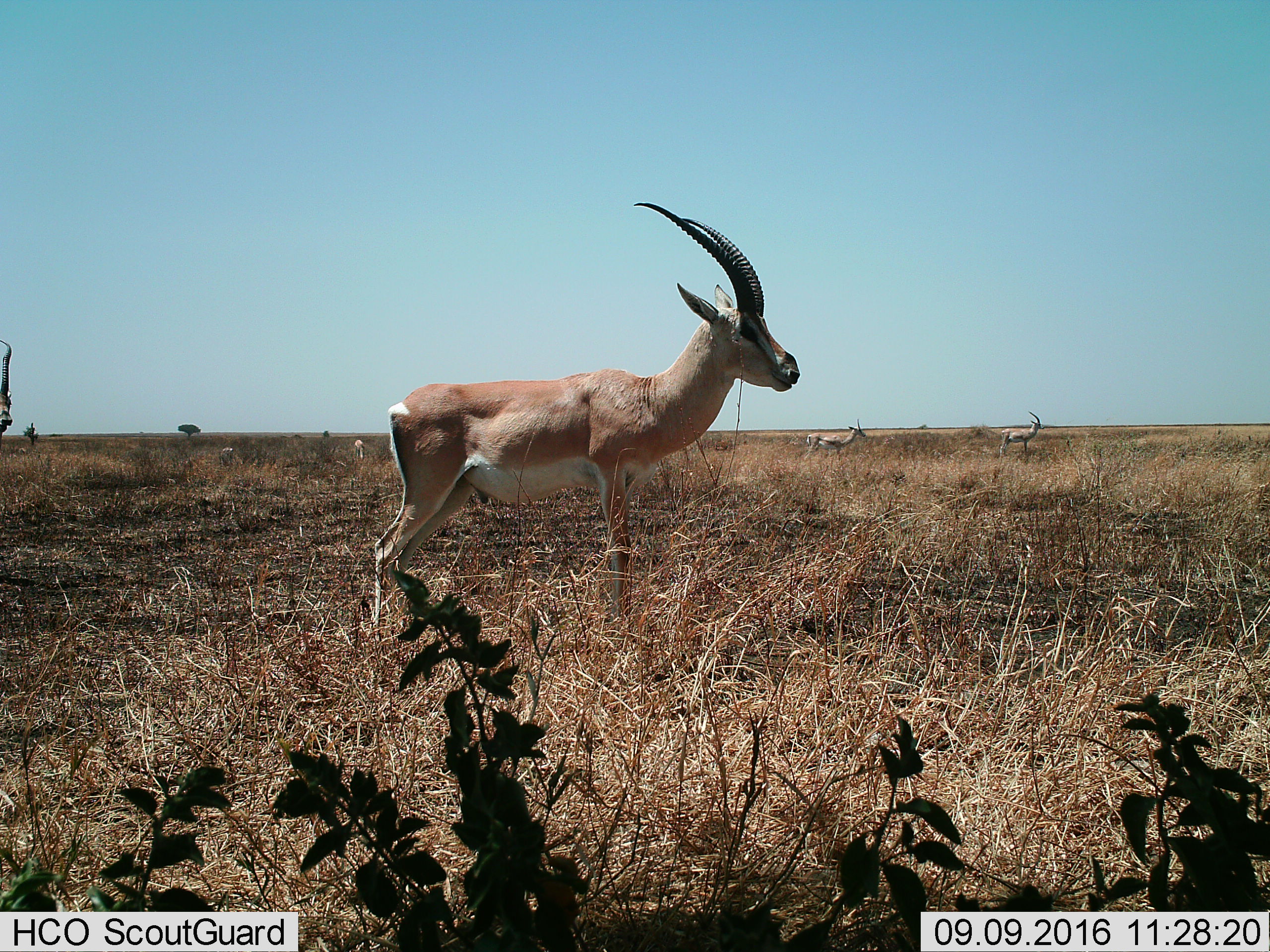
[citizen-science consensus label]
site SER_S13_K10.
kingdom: Animalia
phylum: Chordata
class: Mammalia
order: Artiodactyla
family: Bovidae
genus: Nanger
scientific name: Nanger granti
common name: grant's gazelle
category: gazellegrants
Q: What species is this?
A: Gazellegrants (grant's gazelle) (Nanger granti).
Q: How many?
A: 4.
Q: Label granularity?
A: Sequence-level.